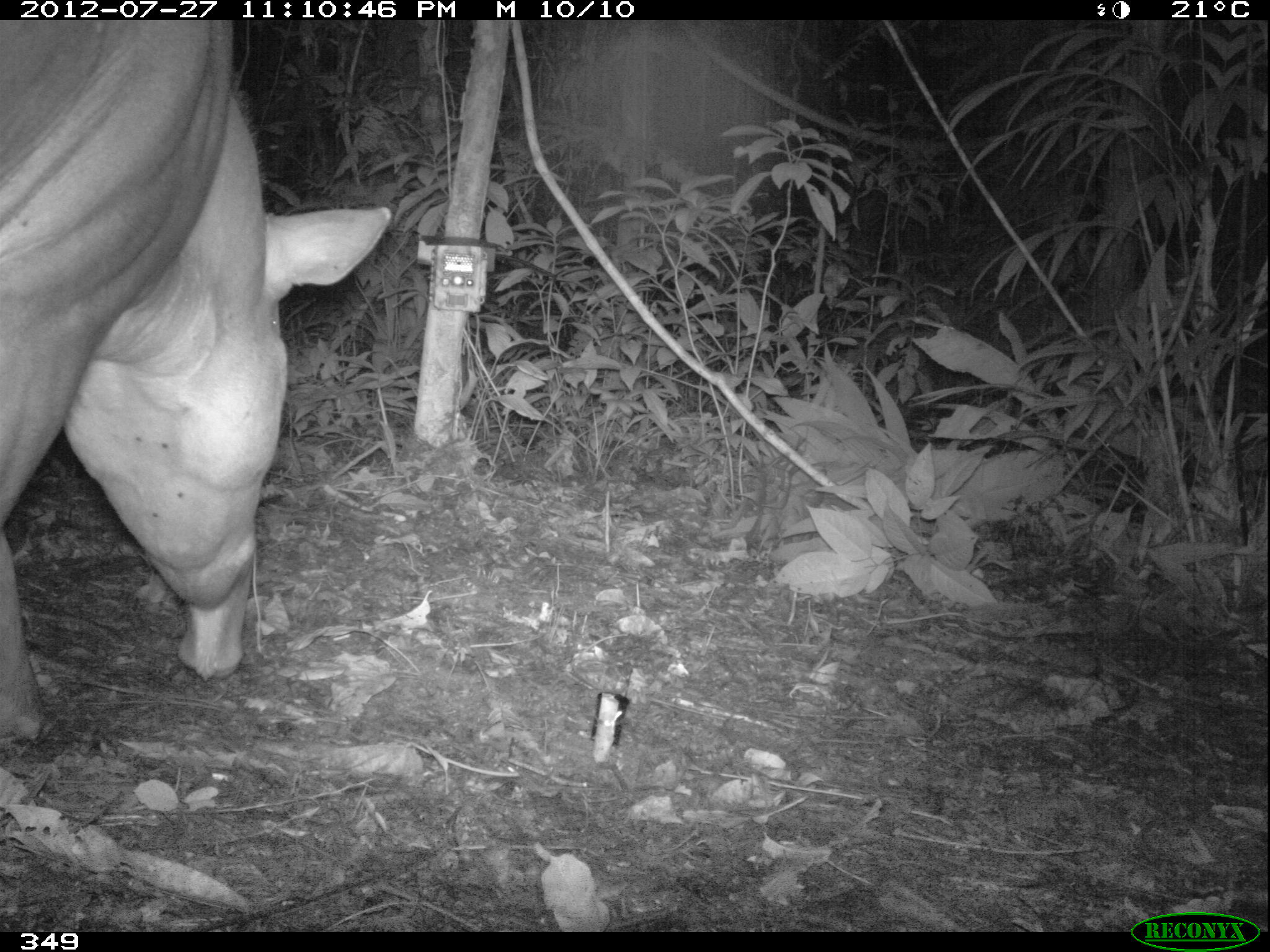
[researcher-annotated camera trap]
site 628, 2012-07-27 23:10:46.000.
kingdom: Animalia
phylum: Chordata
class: Mammalia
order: Perissodactyla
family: Tapiridae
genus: Tapirus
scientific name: Tapirus terrestris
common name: south american tapir